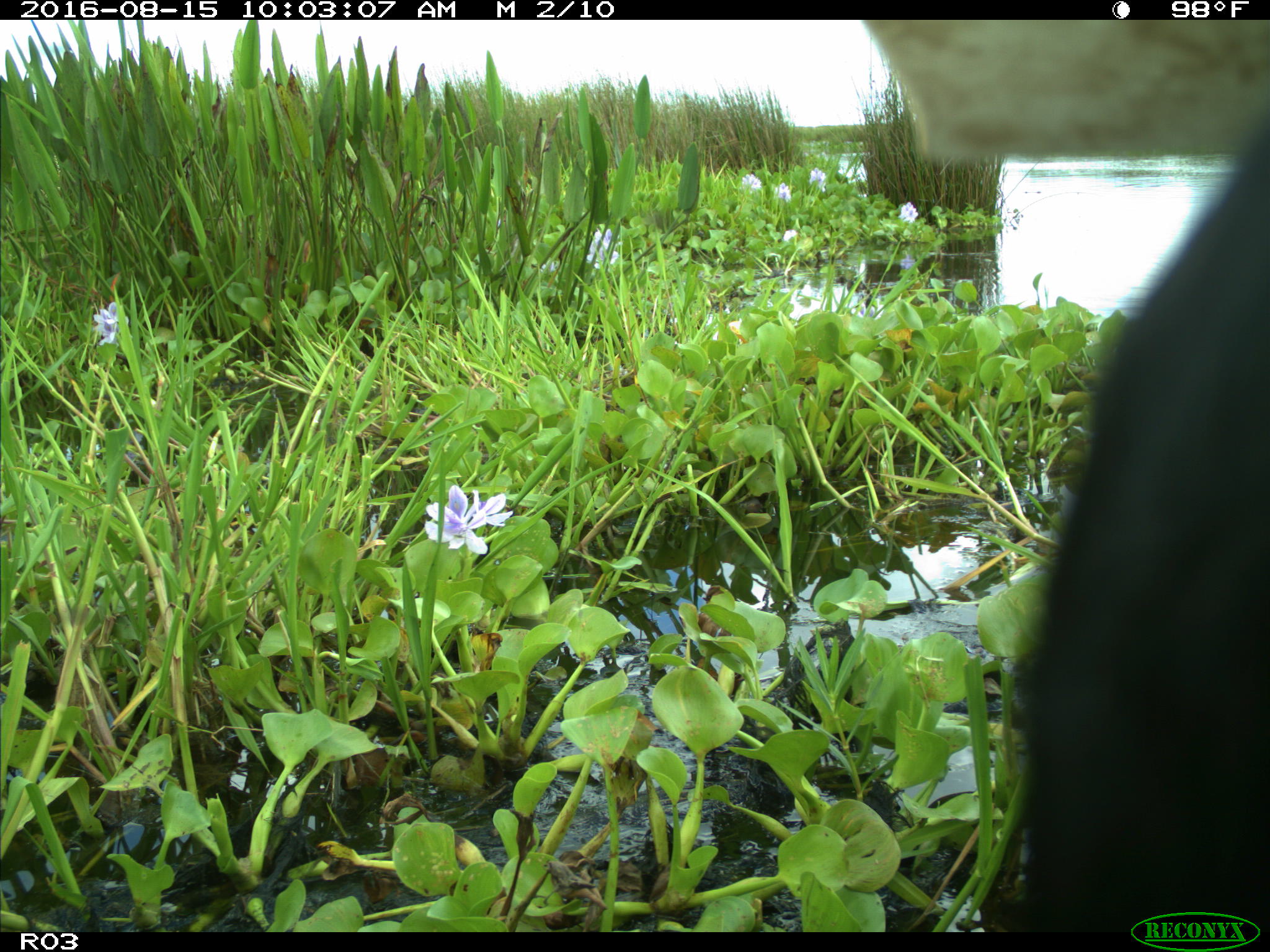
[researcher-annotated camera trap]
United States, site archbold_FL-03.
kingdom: Animalia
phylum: Chordata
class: Mammalia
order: Artiodactyla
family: Bovidae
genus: Bos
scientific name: Bos taurus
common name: domestic cow